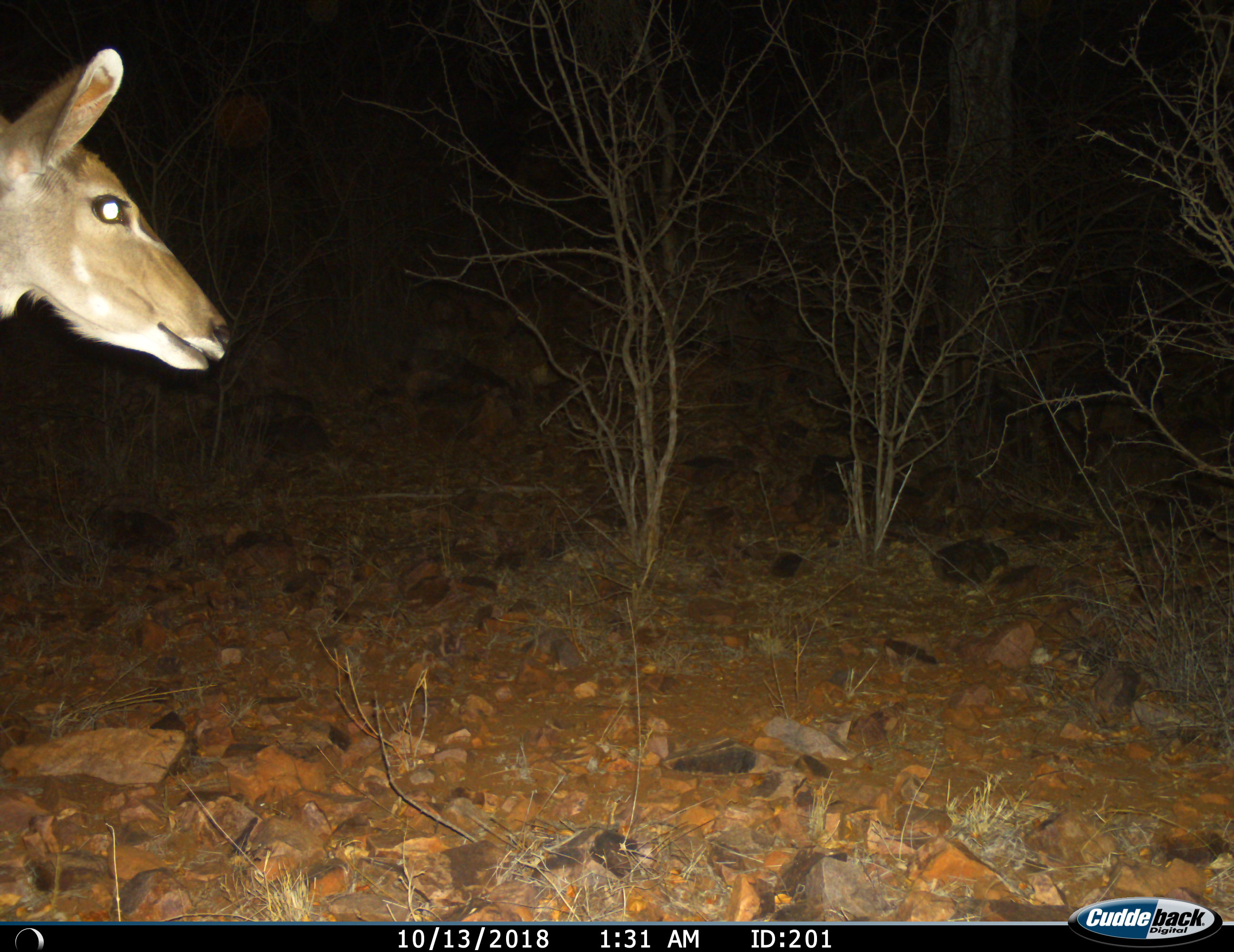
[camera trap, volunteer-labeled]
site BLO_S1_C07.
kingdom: Animalia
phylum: Chordata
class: Mammalia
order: Artiodactyla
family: Bovidae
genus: Tragelaphus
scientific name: Tragelaphus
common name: kudu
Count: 1.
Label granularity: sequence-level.